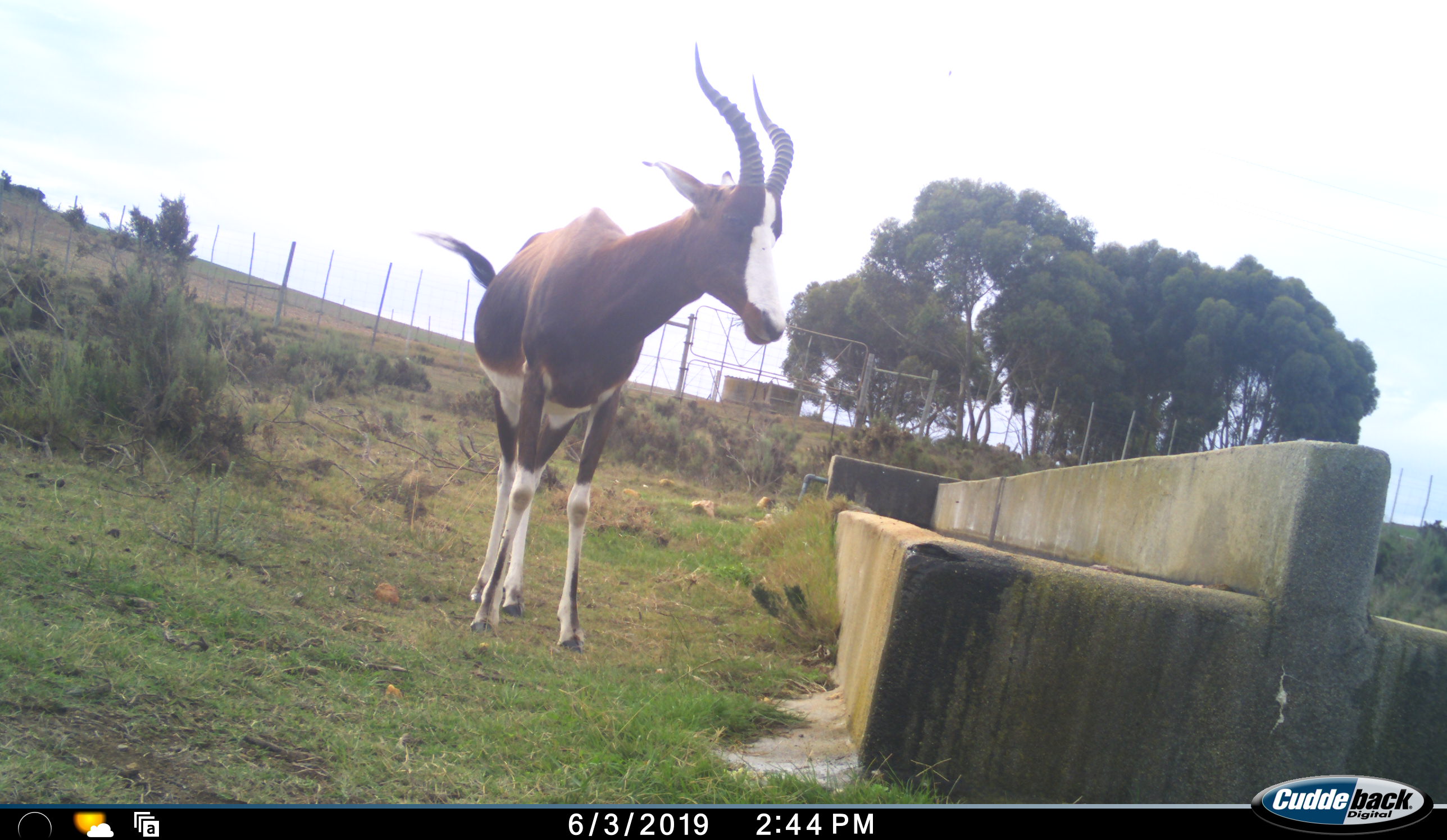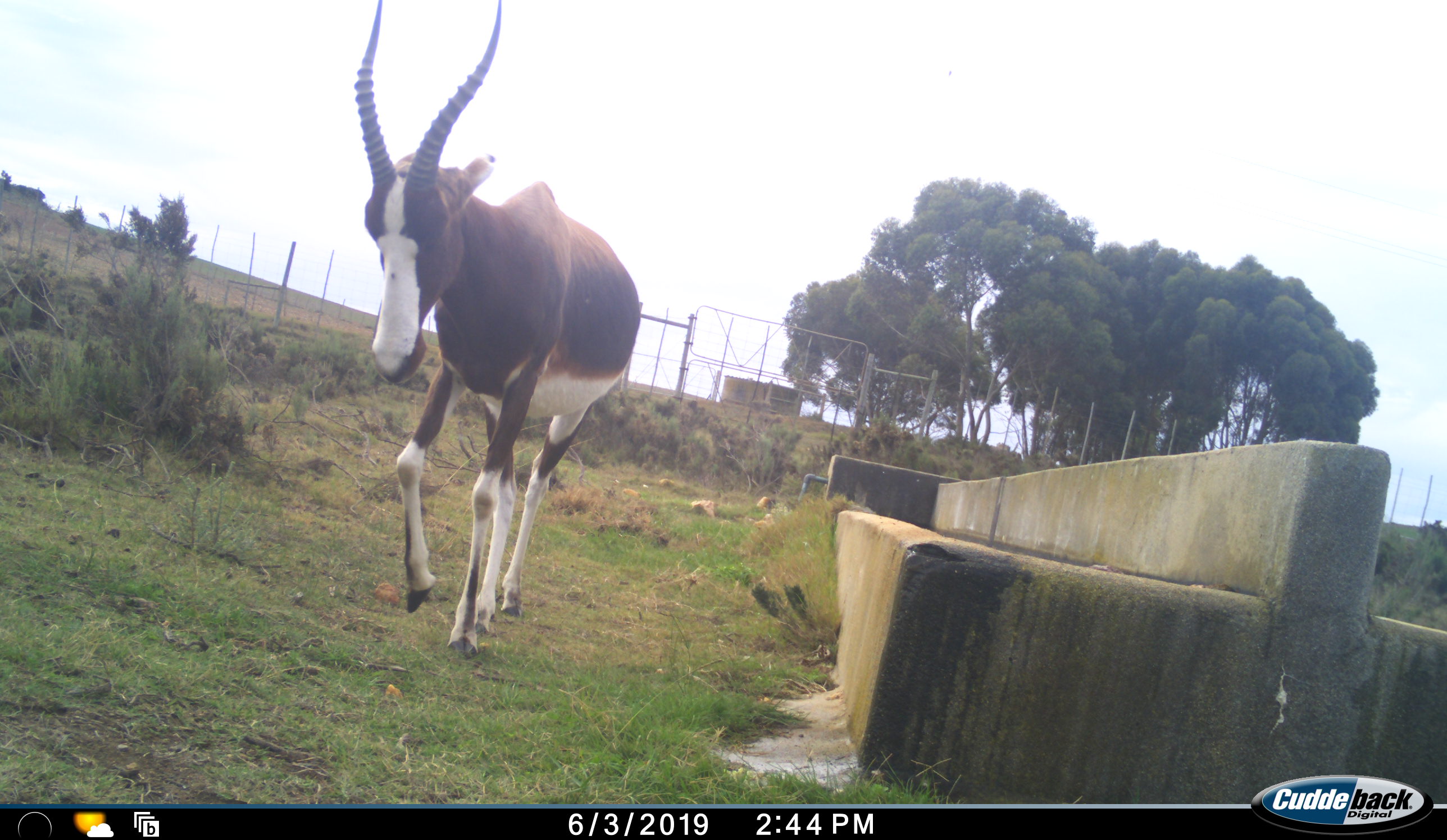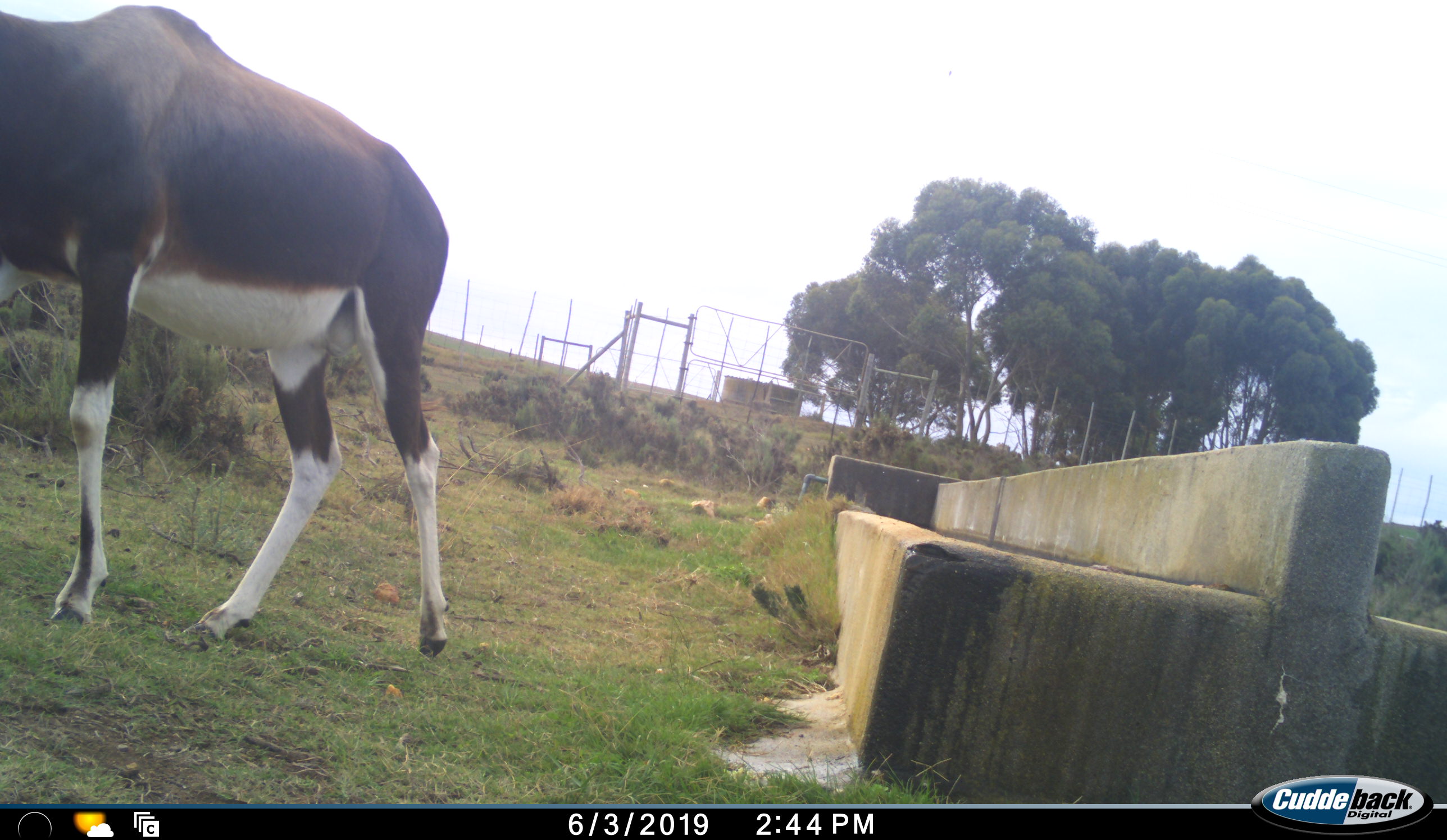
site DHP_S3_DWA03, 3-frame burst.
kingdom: Animalia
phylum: Chordata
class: Mammalia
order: Artiodactyla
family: Bovidae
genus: Damaliscus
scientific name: Damaliscus pygargus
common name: bontebok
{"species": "bontebok (Damaliscus pygargus)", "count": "1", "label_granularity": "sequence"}